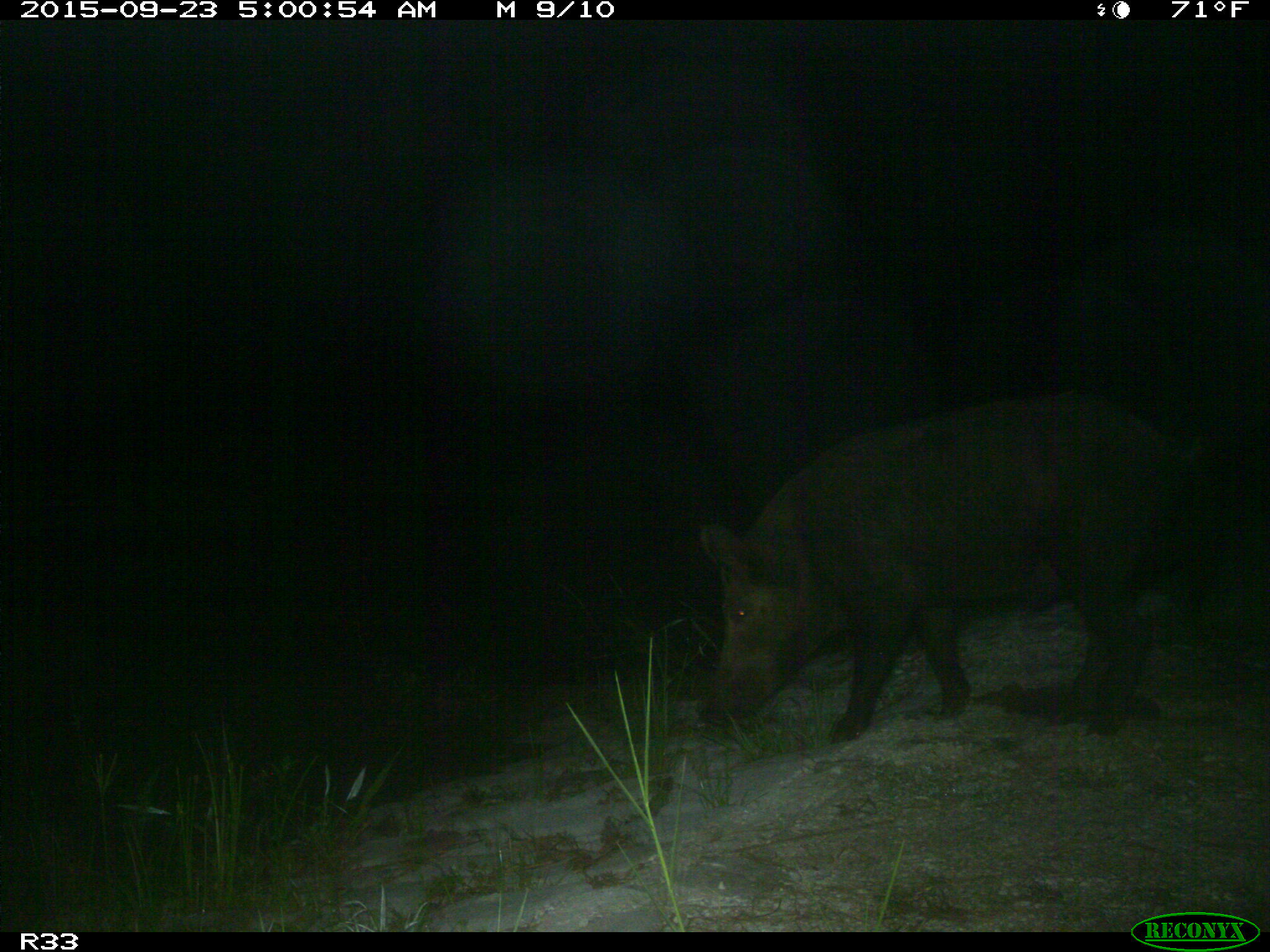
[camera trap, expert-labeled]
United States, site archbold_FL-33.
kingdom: Animalia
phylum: Chordata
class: Mammalia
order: Artiodactyla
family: Suidae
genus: Sus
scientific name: Sus scrofa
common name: wild boar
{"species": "Sus scrofa (wild boar)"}